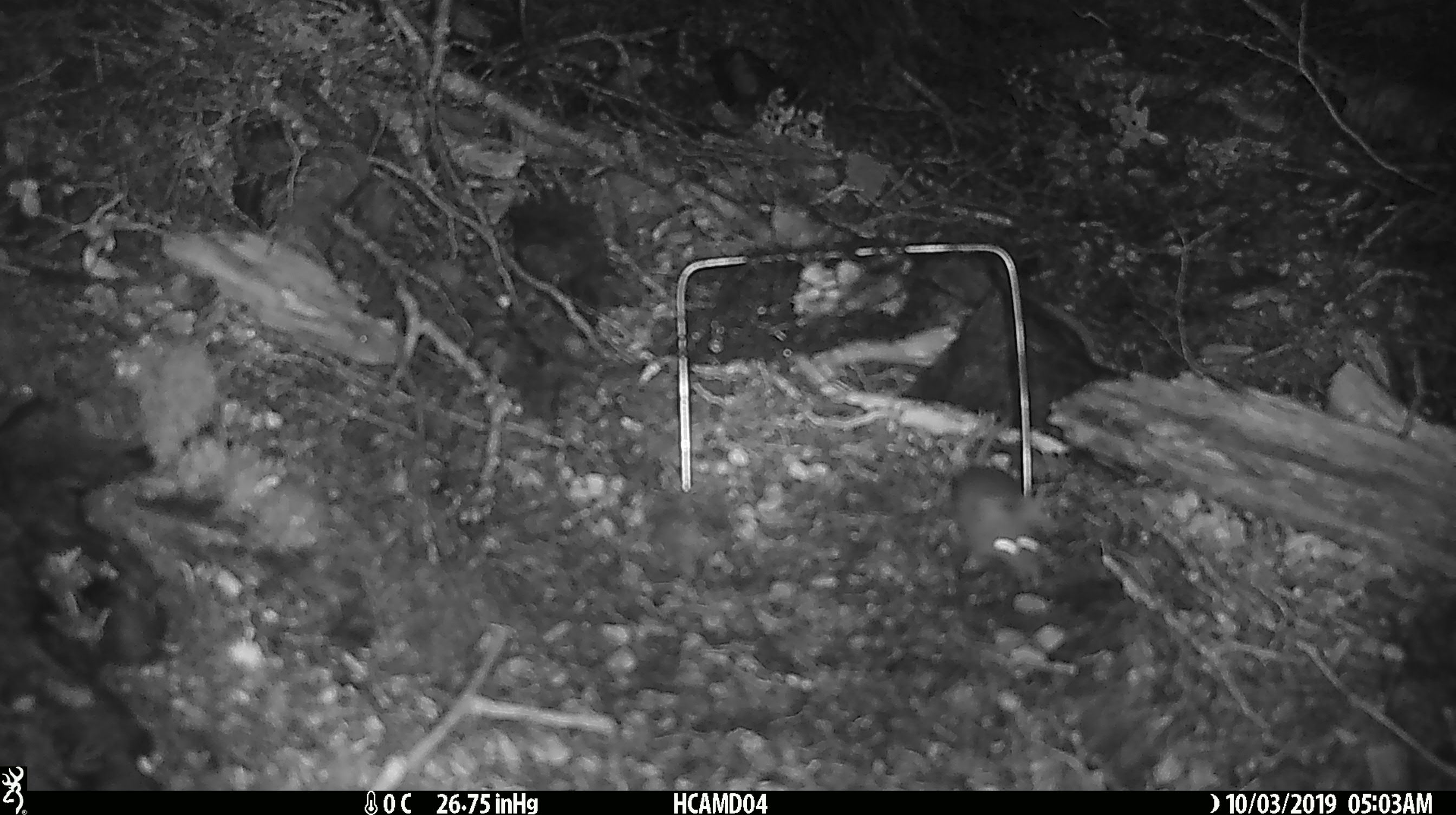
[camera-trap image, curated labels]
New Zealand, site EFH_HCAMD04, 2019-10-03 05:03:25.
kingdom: Animalia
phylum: Chordata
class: Mammalia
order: Rodentia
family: Muridae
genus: Mus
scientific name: Mus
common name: mouse